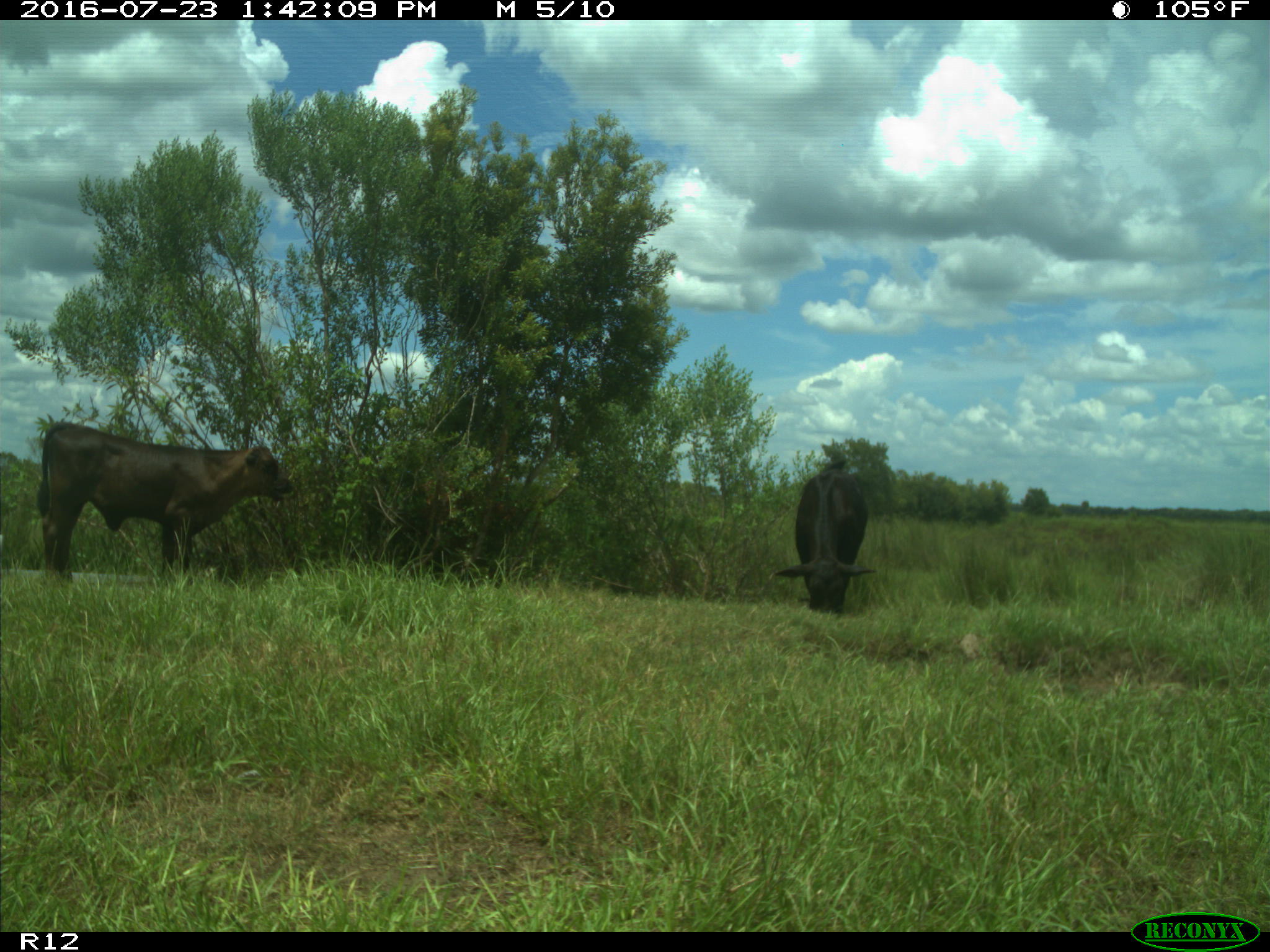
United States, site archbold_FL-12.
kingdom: Animalia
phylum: Chordata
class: Mammalia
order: Artiodactyla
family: Bovidae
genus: Bos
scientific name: Bos taurus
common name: domestic cow